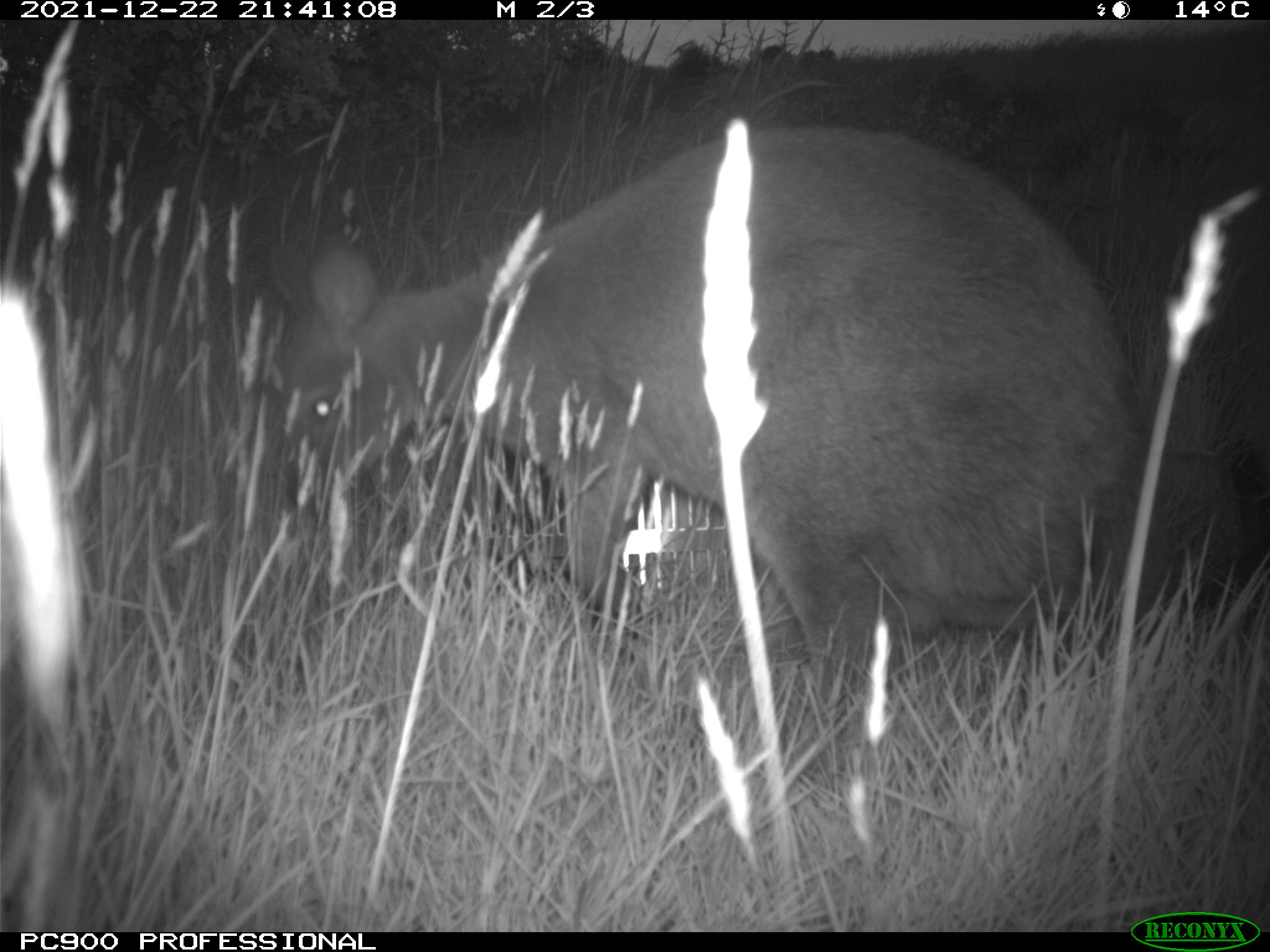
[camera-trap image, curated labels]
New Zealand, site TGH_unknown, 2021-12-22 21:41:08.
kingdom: Animalia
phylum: Chordata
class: Mammalia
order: Diprotodontia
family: Macropodidae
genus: Notamacropus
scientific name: Notamacropus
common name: wallaby